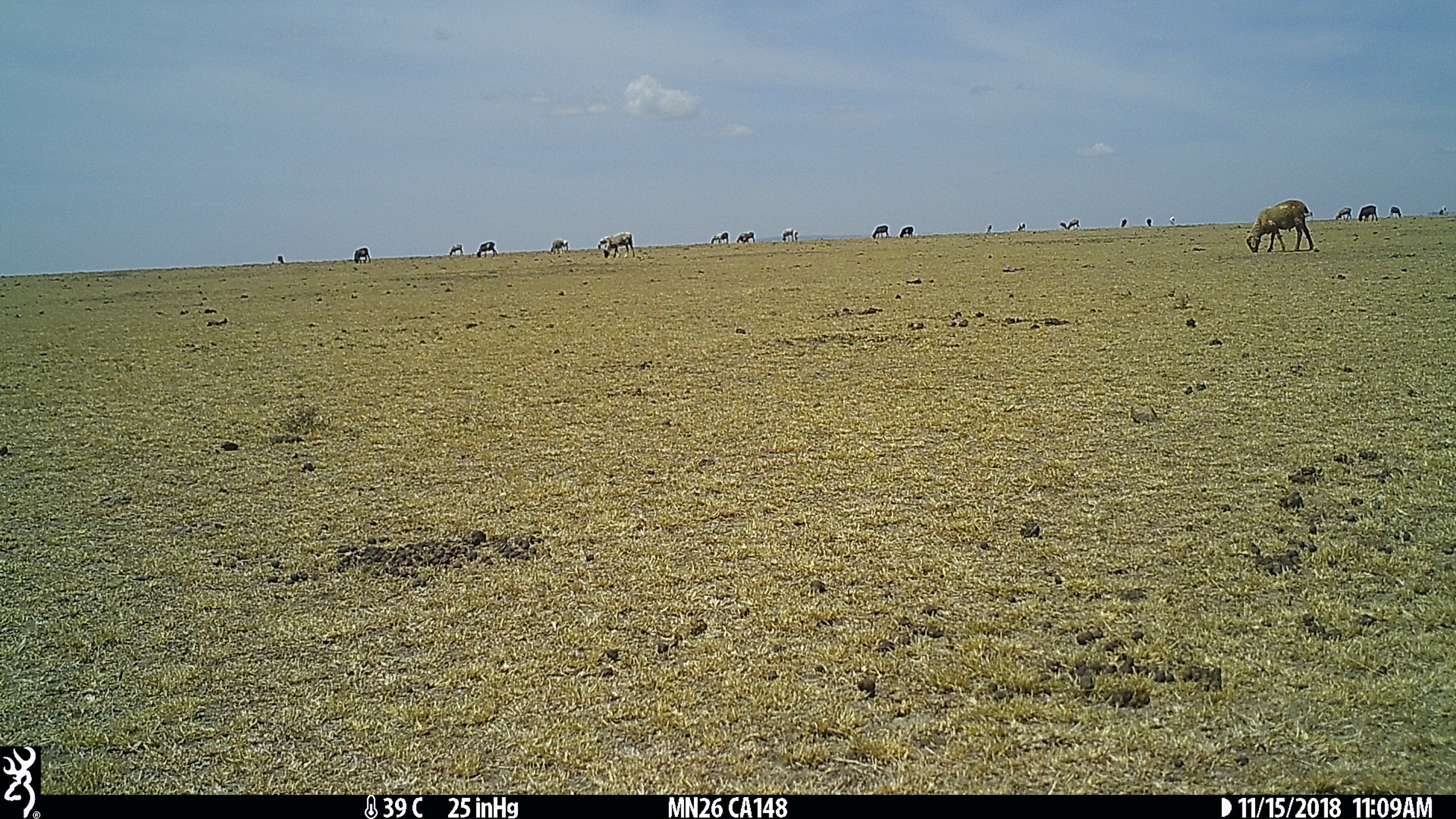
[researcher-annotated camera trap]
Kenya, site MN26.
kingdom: Animalia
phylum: Chordata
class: Mammalia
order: Artiodactyla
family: Bovidae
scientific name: Bovidae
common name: sheep or goat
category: shoat